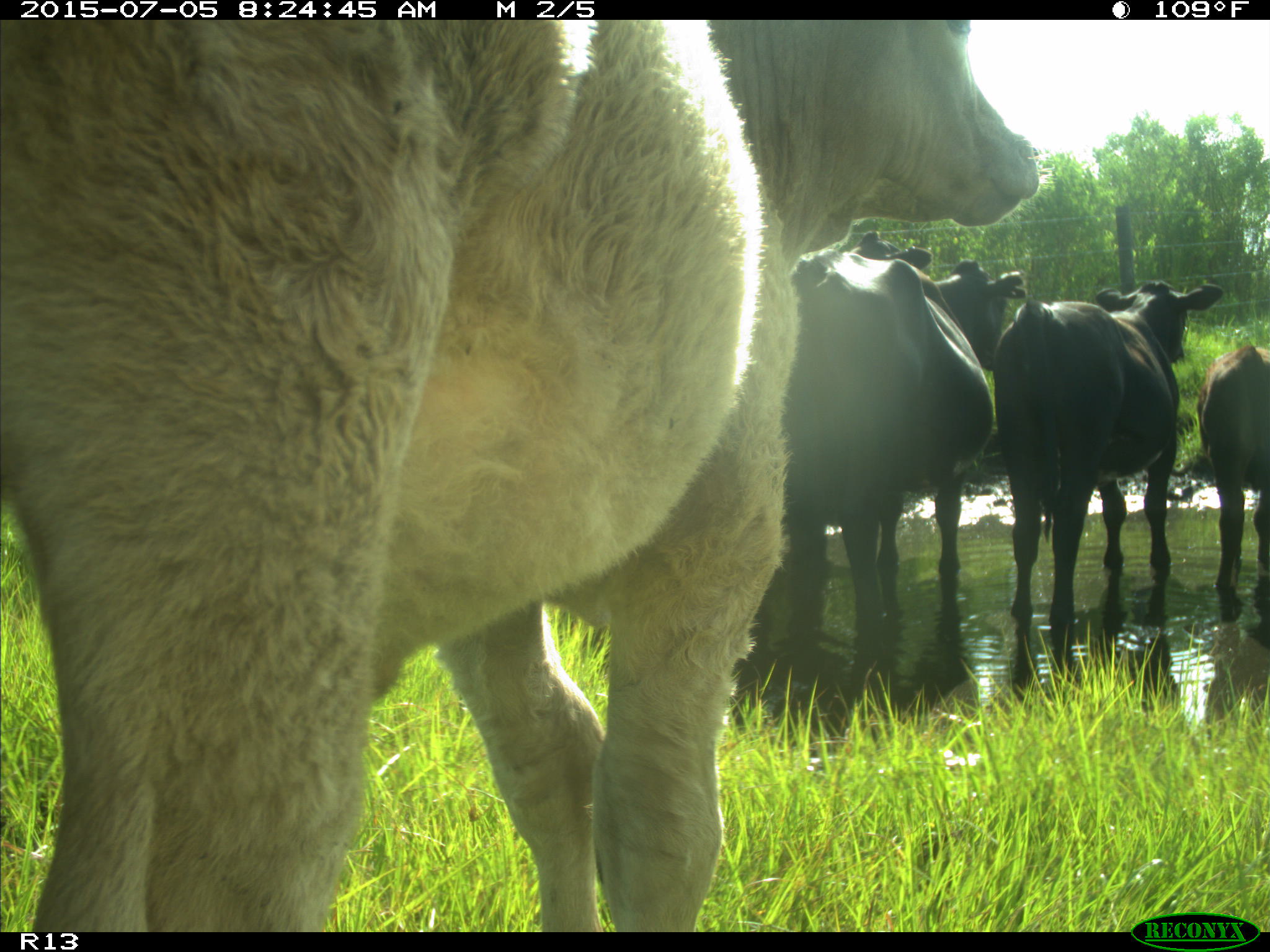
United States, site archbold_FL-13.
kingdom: Animalia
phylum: Chordata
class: Mammalia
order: Artiodactyla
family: Bovidae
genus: Bos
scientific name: Bos taurus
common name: domestic cow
Bos taurus (domestic cow).